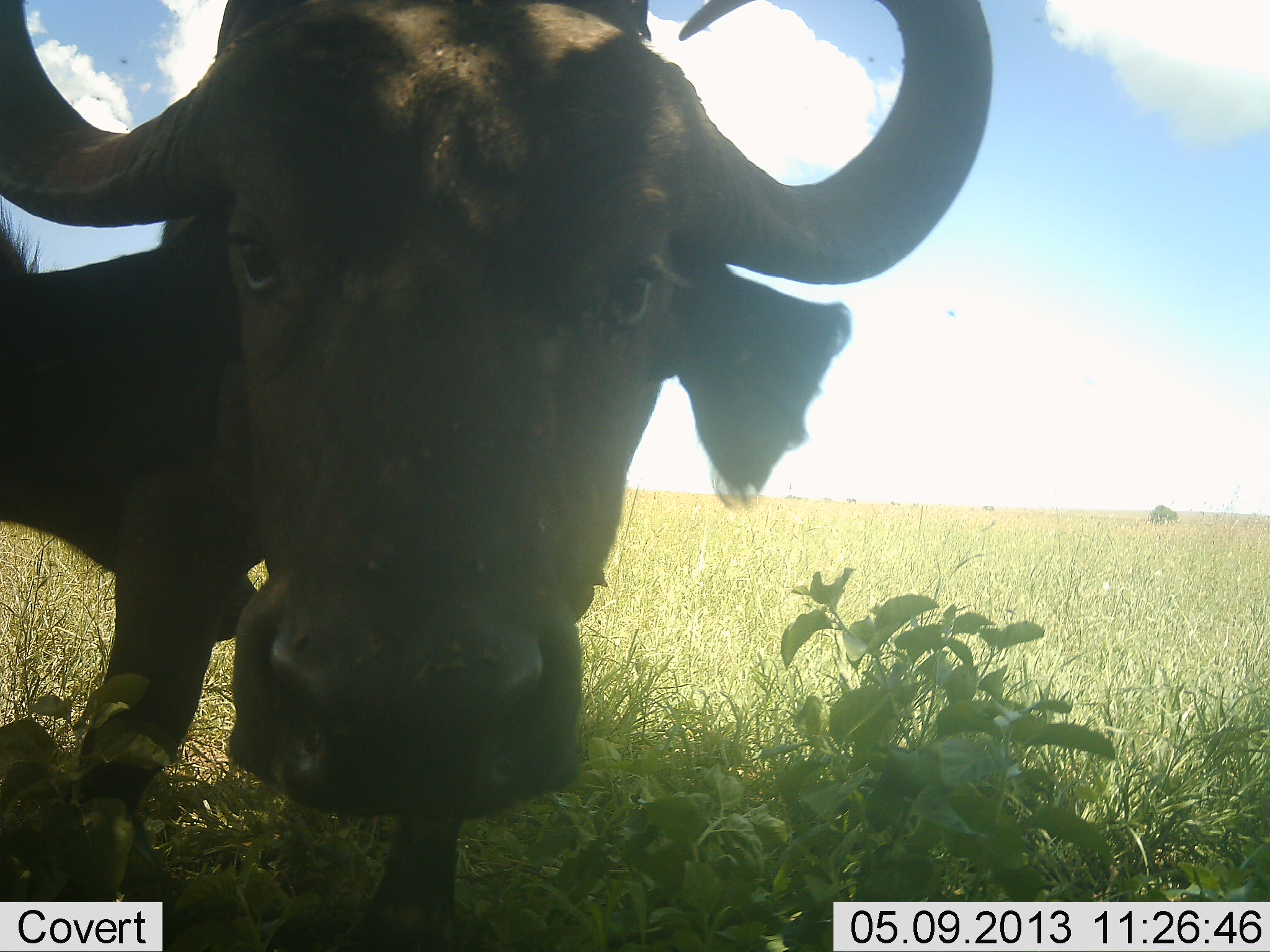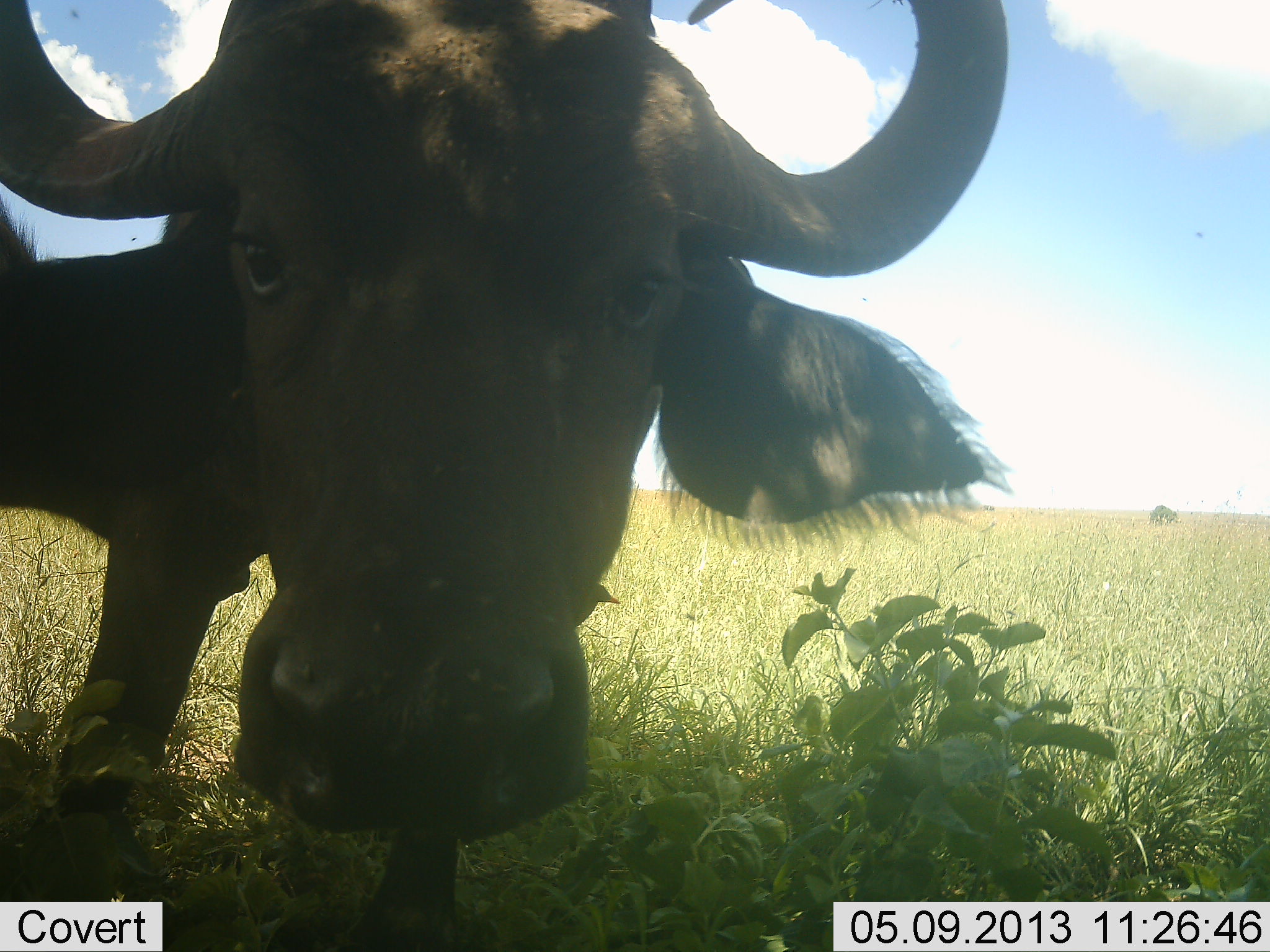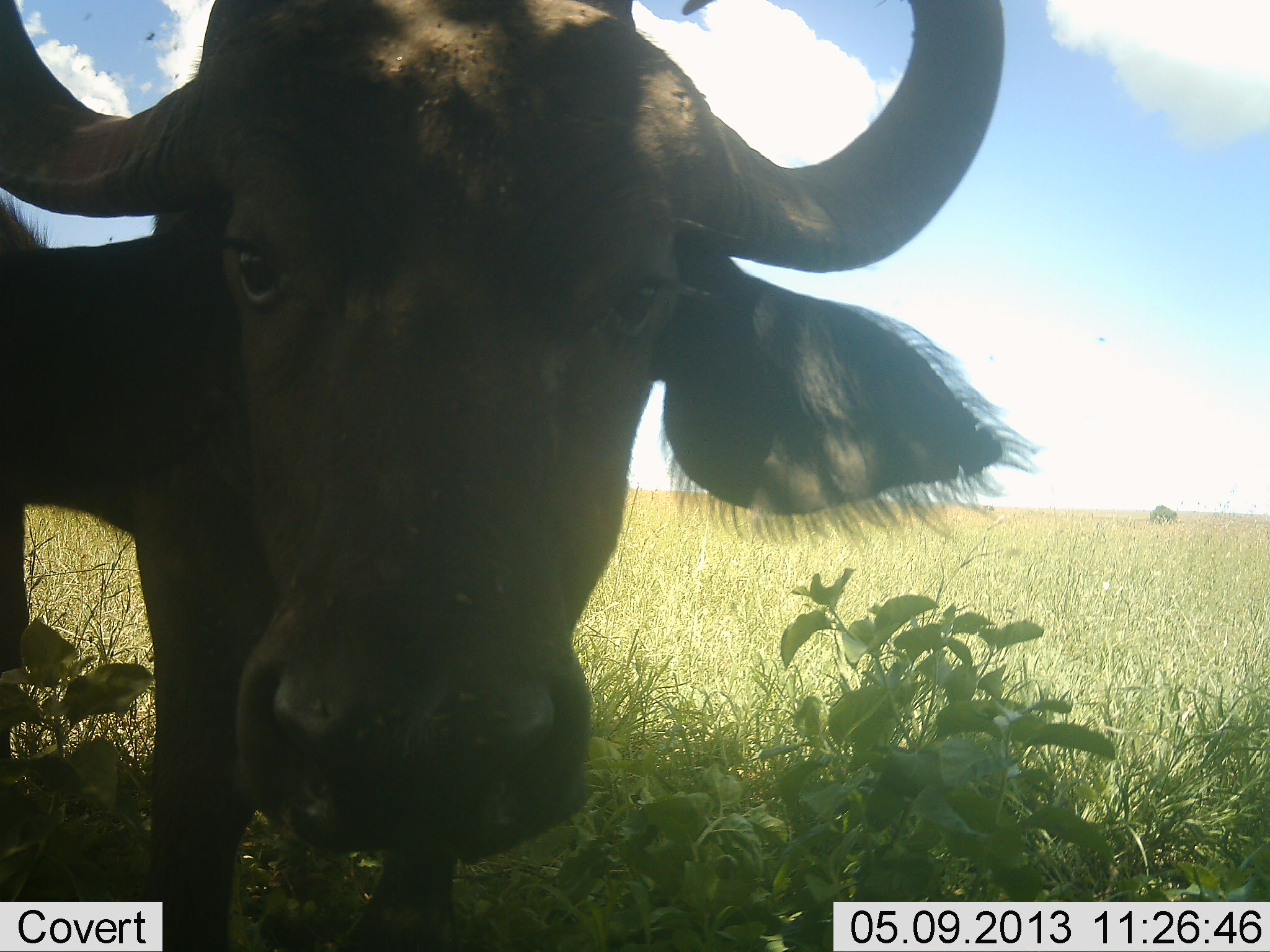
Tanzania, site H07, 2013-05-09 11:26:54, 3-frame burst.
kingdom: Animalia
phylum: Chordata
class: Mammalia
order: Artiodactyla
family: Bovidae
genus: Syncerus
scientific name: Syncerus caffer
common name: cape buffalo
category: buffalo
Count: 1.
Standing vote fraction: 76%.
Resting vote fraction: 0%.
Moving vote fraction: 0%.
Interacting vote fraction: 29%.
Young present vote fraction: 0%.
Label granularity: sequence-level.